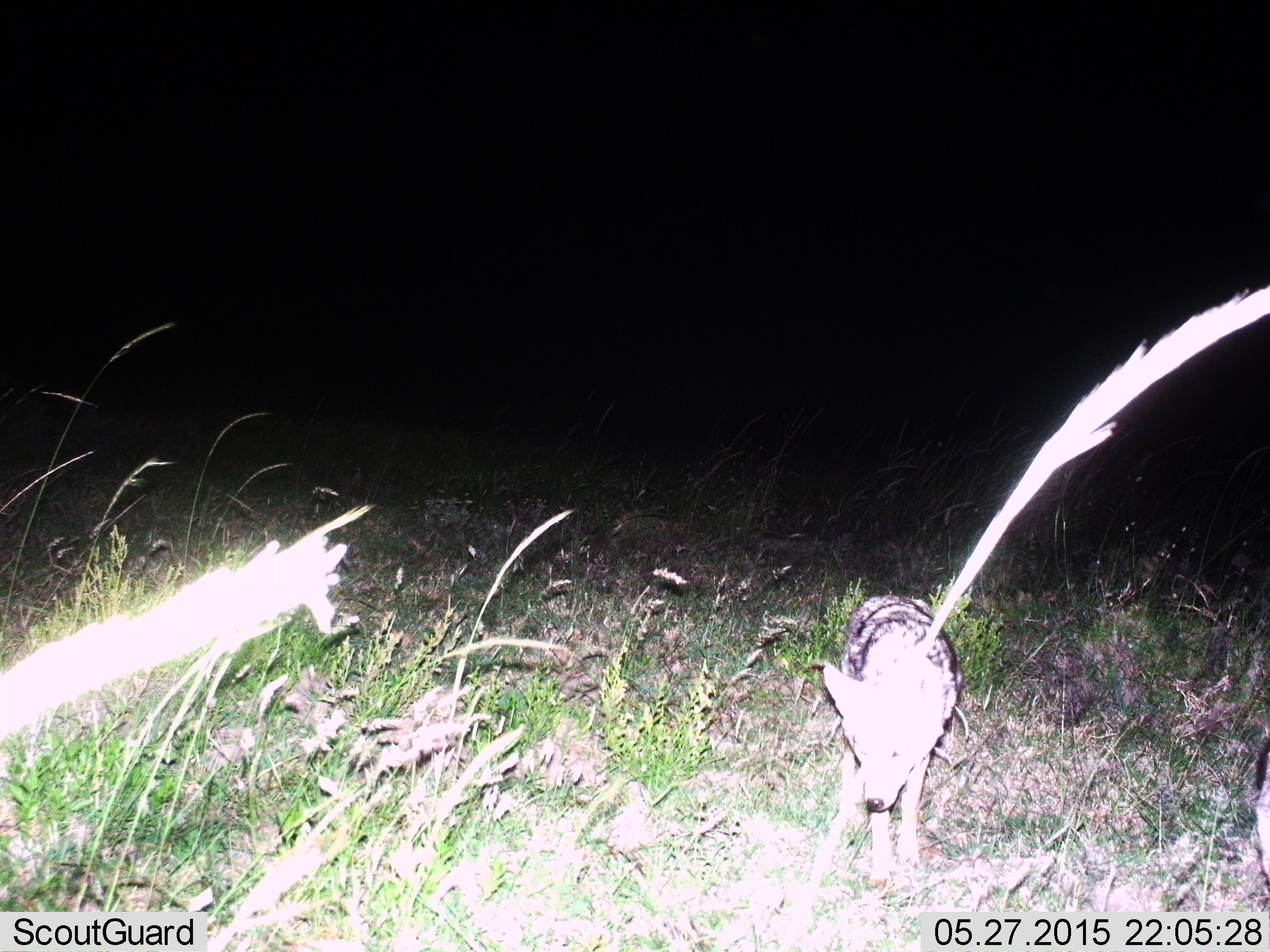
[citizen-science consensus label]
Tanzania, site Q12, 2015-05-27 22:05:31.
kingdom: Animalia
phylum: Chordata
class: Mammalia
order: Carnivora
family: Canidae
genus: Lupulella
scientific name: Lupulella mesomelas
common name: black-backed jackal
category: jackal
Jackal (black-backed jackal) (Lupulella mesomelas), count 1. Behavior (volunteer vote fractions): standing 80%, resting 0%, moving 30%, interacting 0%. Young present (vote fraction): 0%. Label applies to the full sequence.